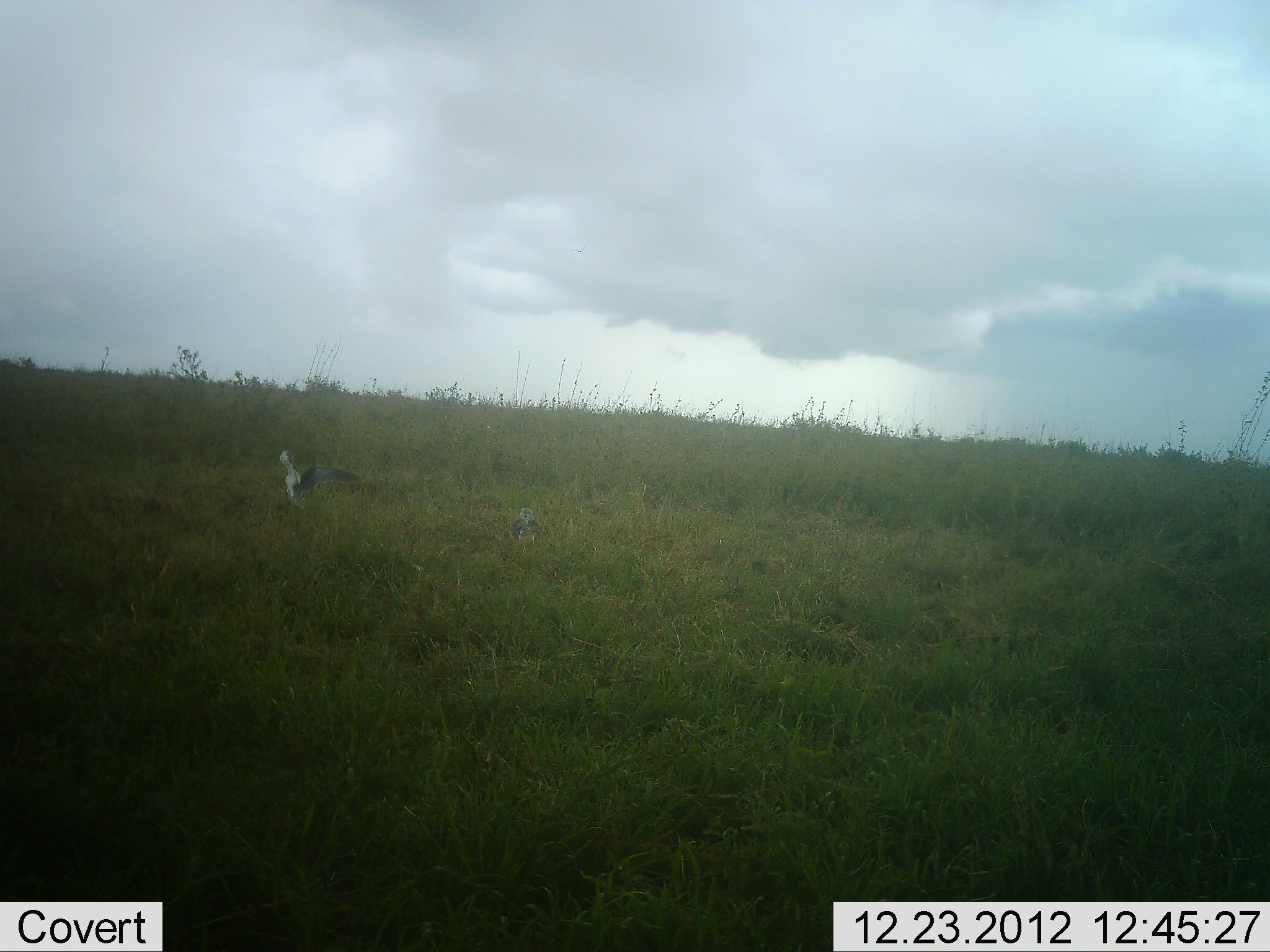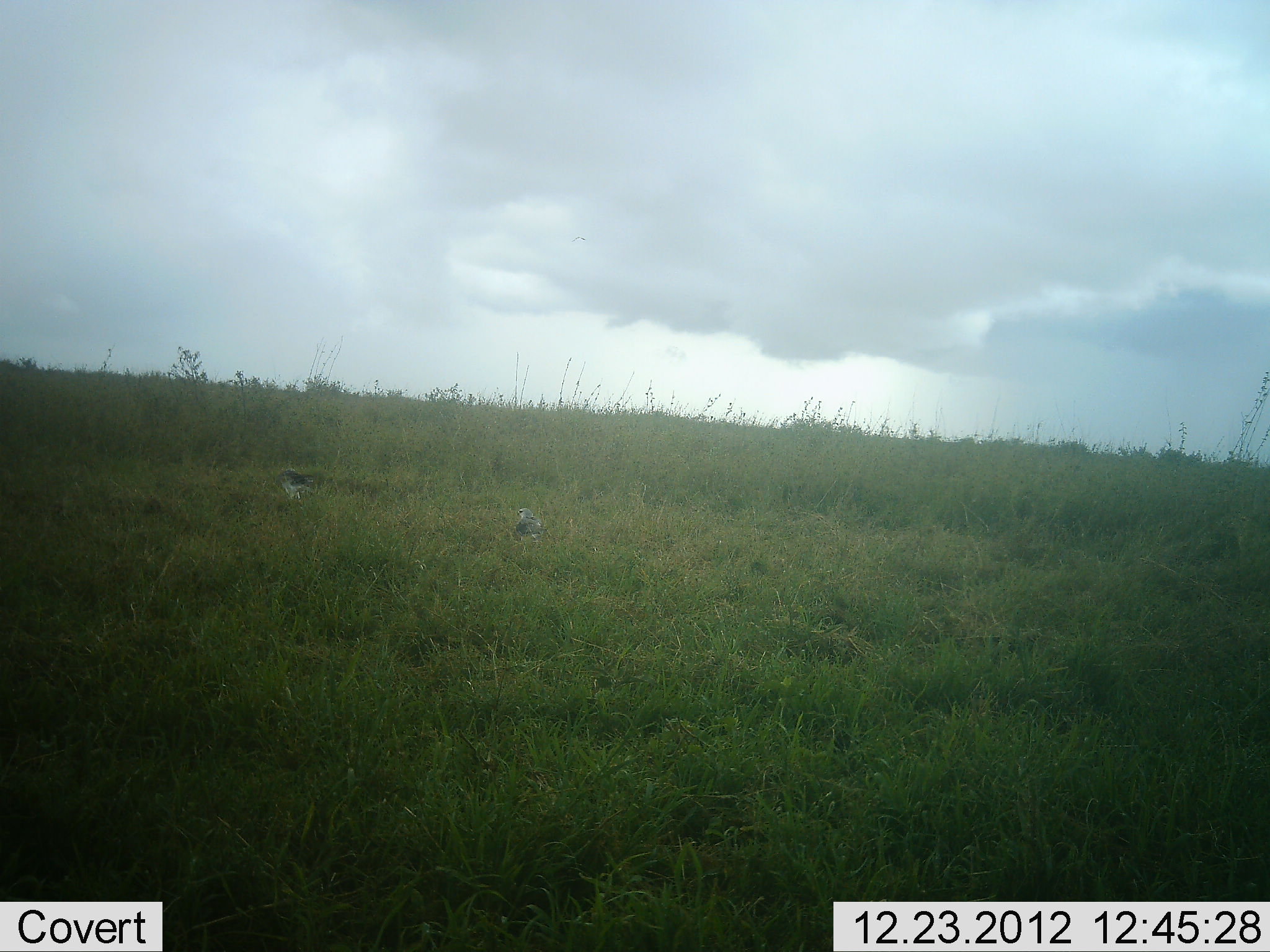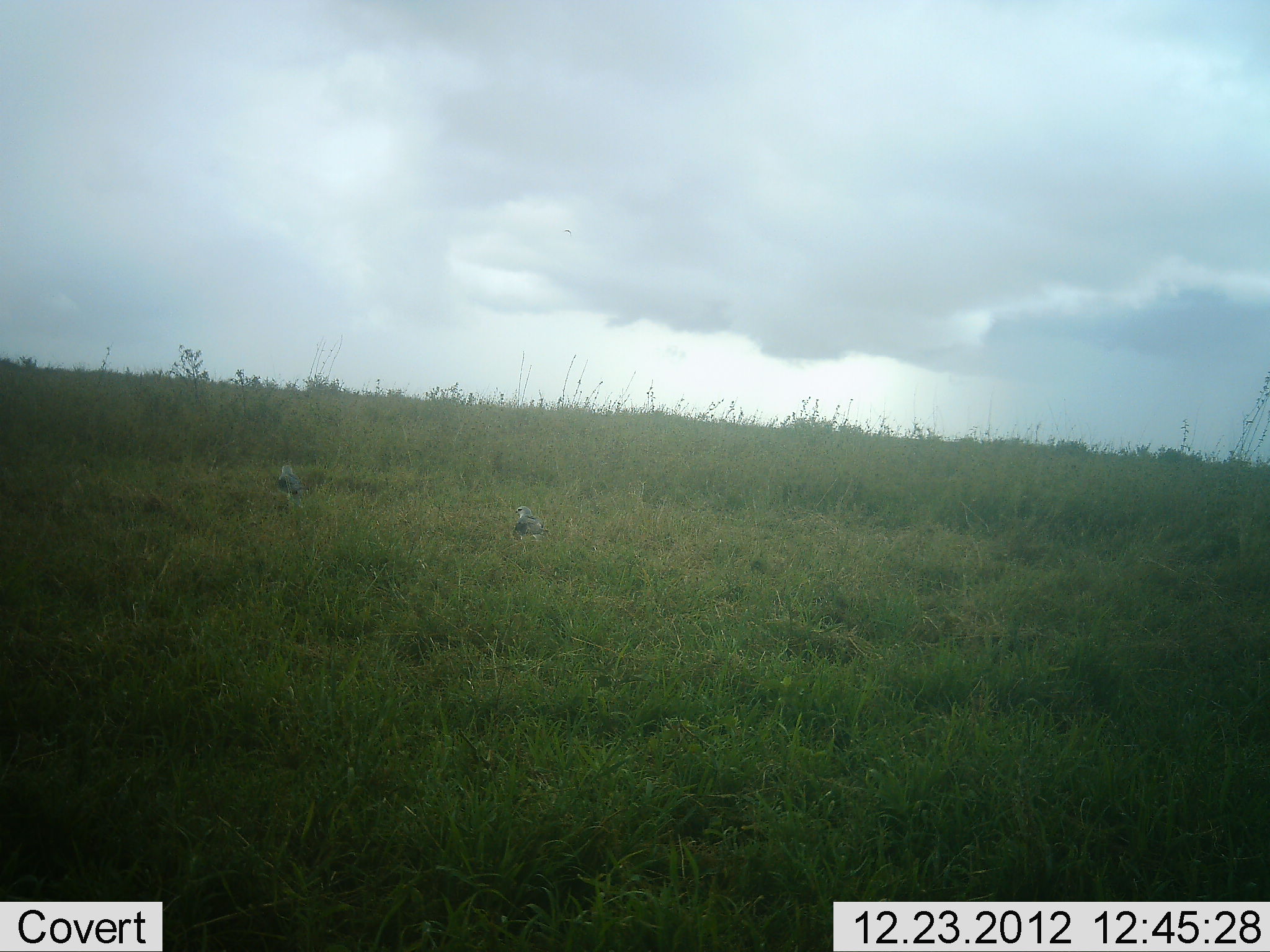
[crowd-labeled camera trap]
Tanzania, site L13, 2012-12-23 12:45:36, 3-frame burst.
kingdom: Animalia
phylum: Chordata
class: Aves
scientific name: Aves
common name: bird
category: otherbird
Otherbird (bird) (Aves), count 2. Behavior (volunteer vote fractions): standing 53%, resting 7%, moving 60%, interacting 0%. Young present (vote fraction): 0%. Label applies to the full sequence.